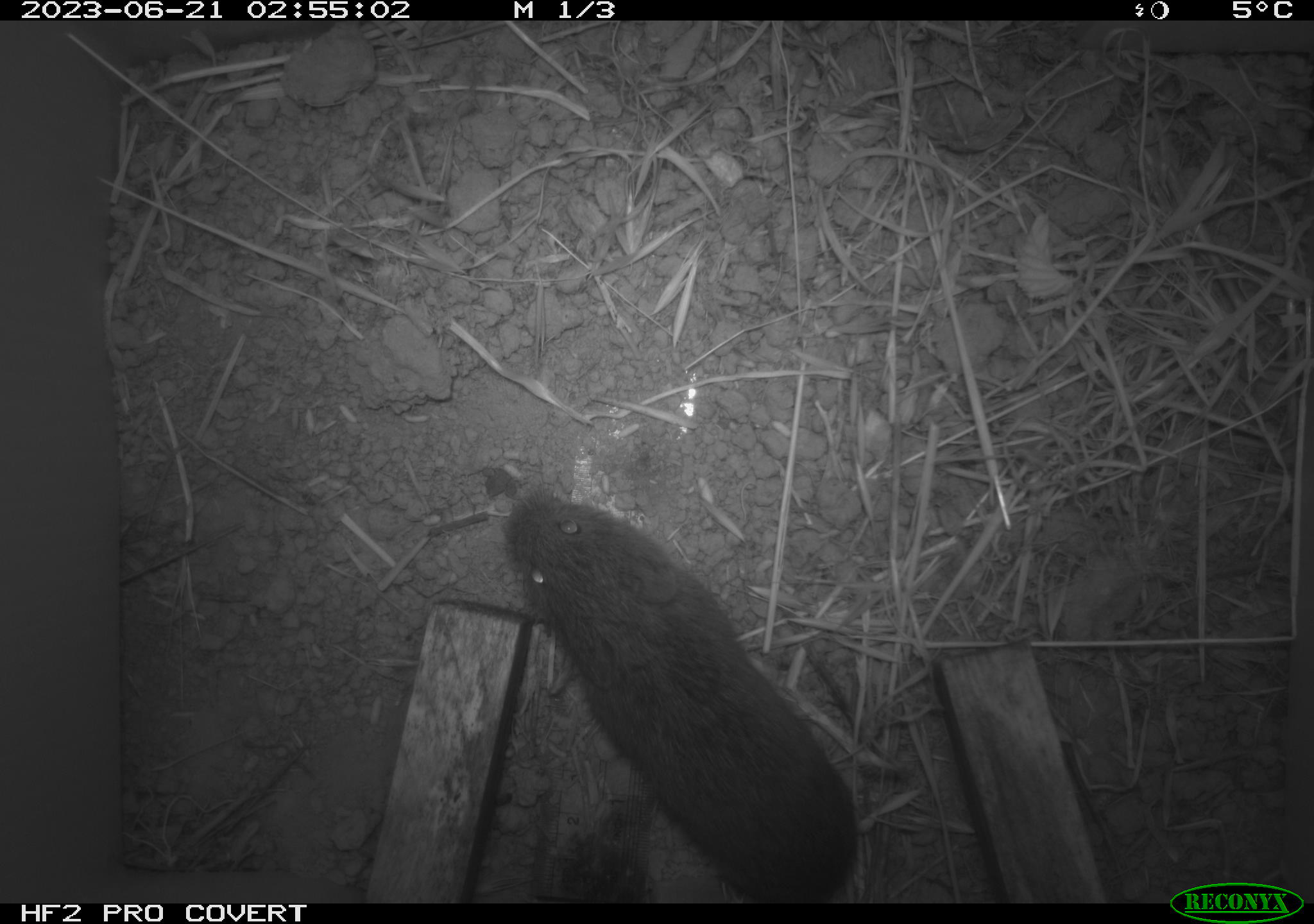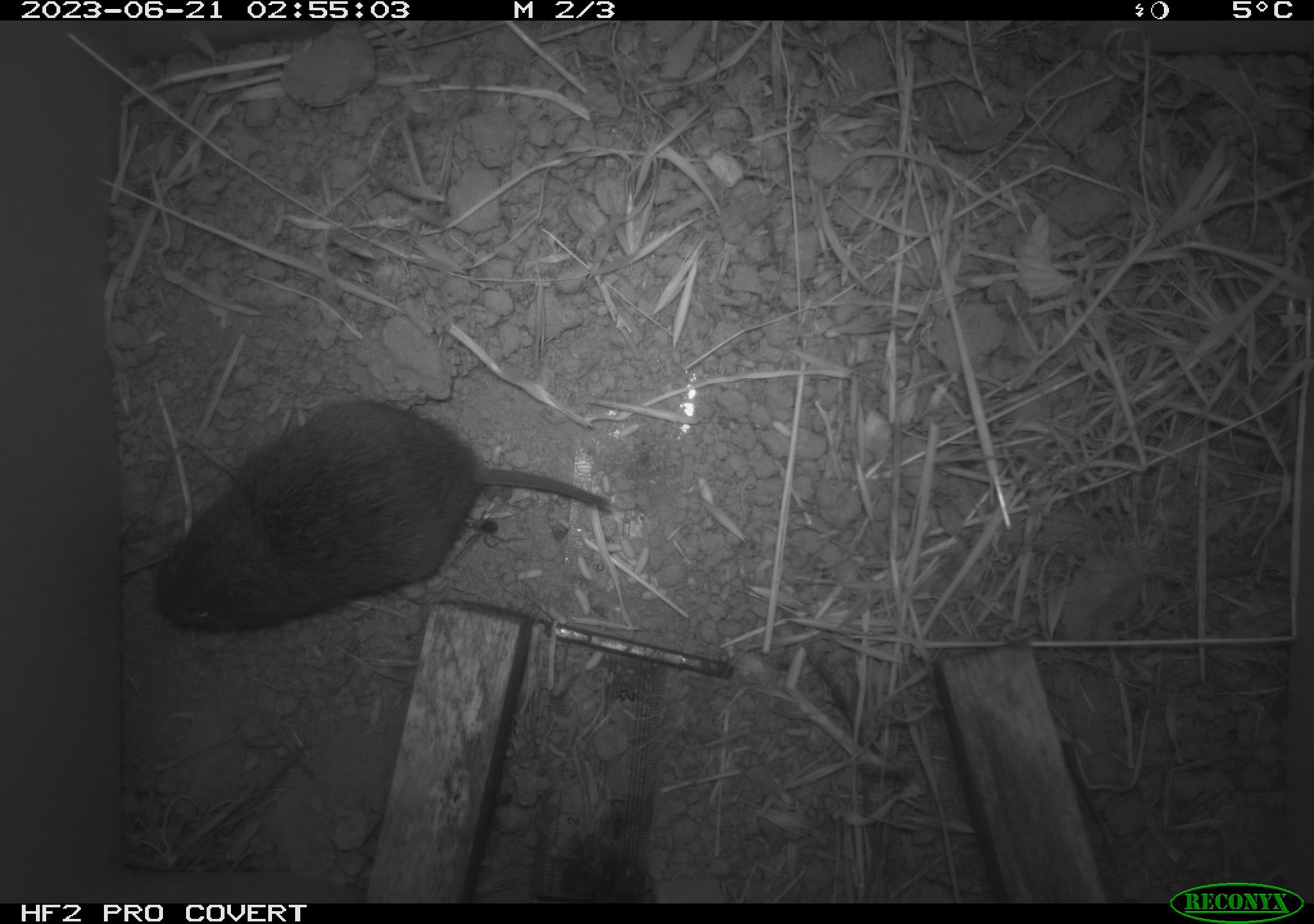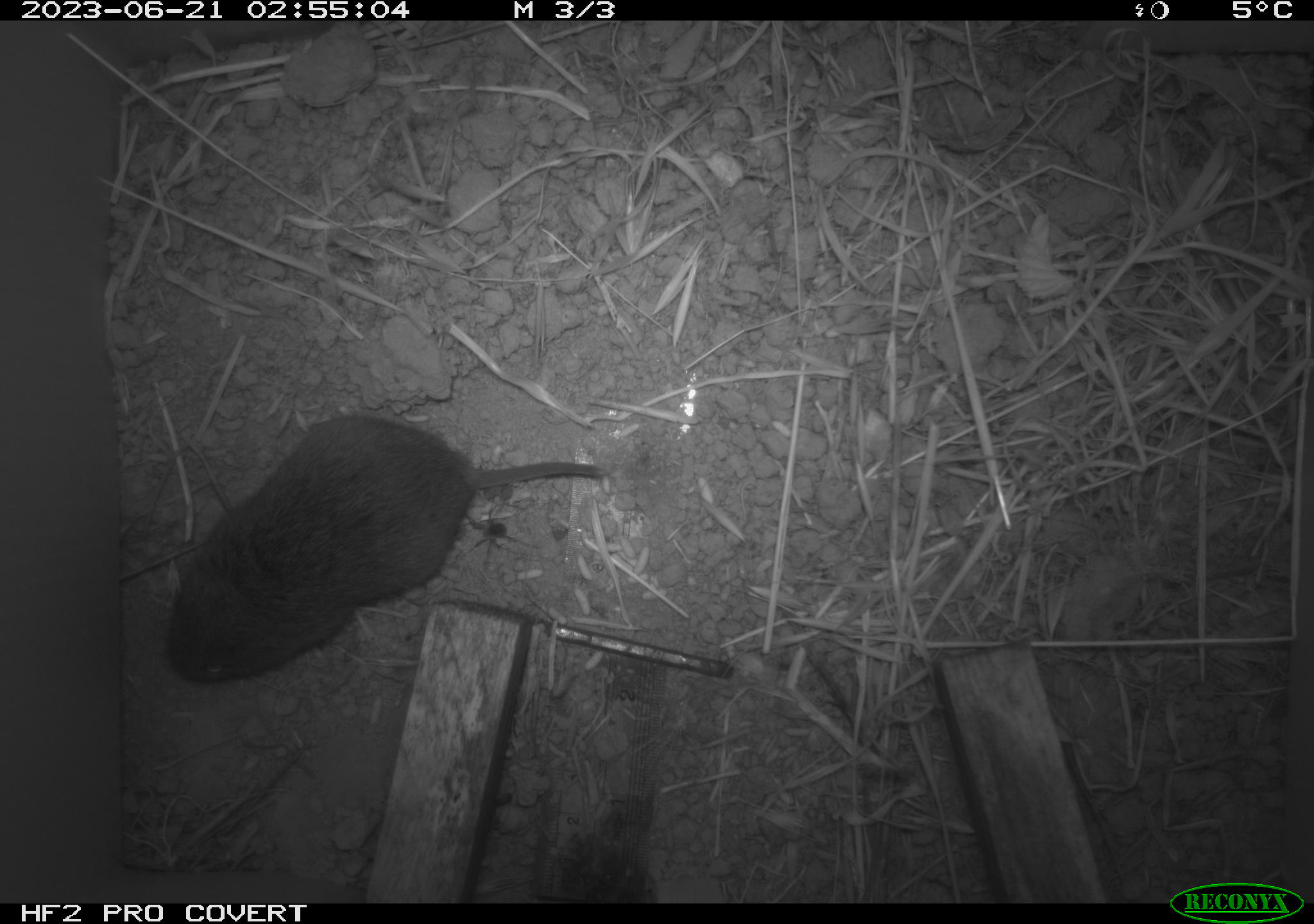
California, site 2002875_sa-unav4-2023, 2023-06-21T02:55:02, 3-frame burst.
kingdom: Animalia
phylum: Chordata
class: Mammalia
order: Rodentia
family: Cricetidae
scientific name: Arvicolinae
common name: voles, lemmings, and muskrats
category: arvicolinae subfamily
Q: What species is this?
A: Arvicolinae subfamily (voles, lemmings, and muskrats) (Arvicolinae).